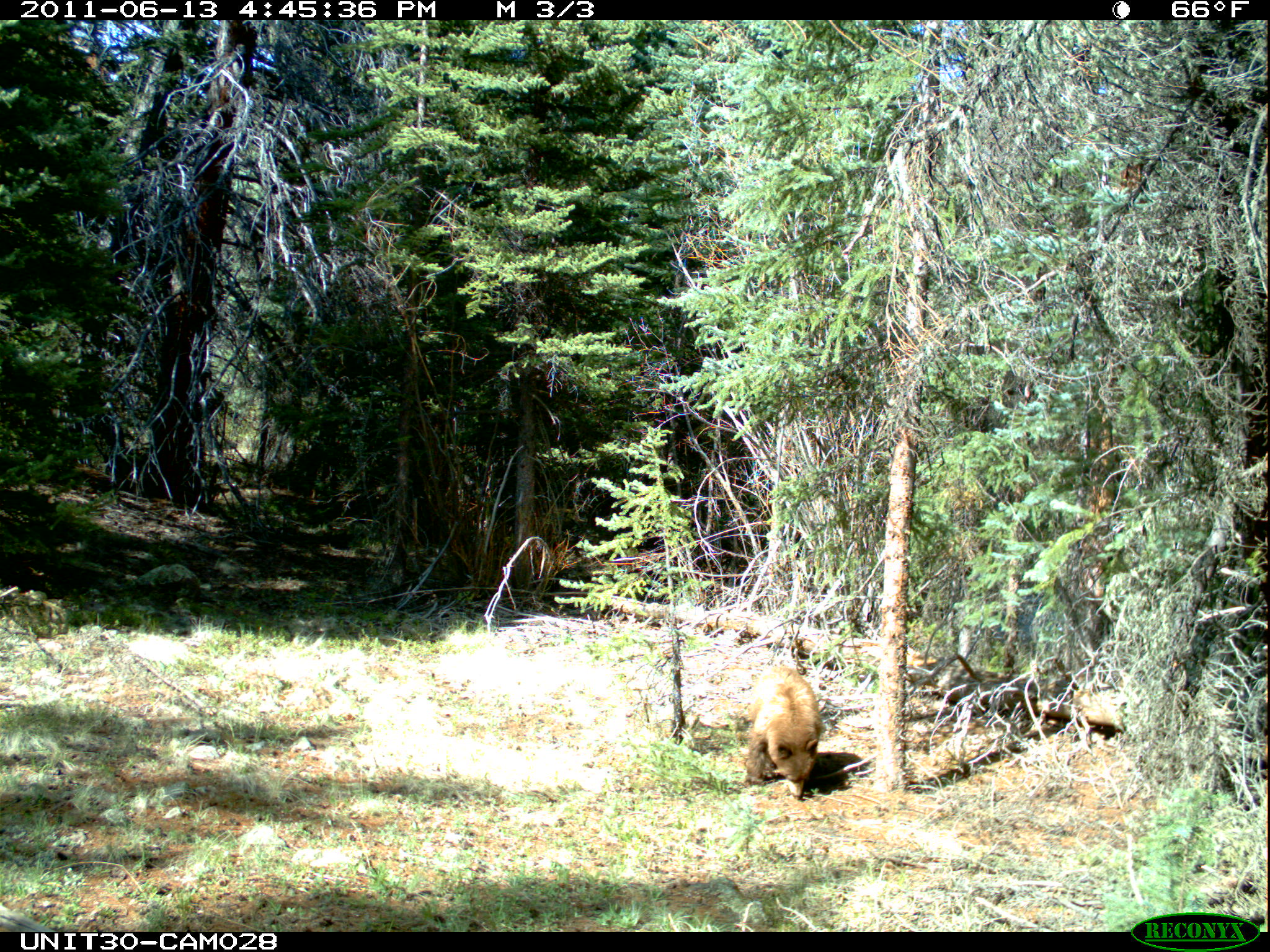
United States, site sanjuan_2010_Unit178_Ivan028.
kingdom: Animalia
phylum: Chordata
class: Mammalia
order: Carnivora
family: Ursidae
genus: Ursus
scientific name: Ursus americanus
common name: american black bear